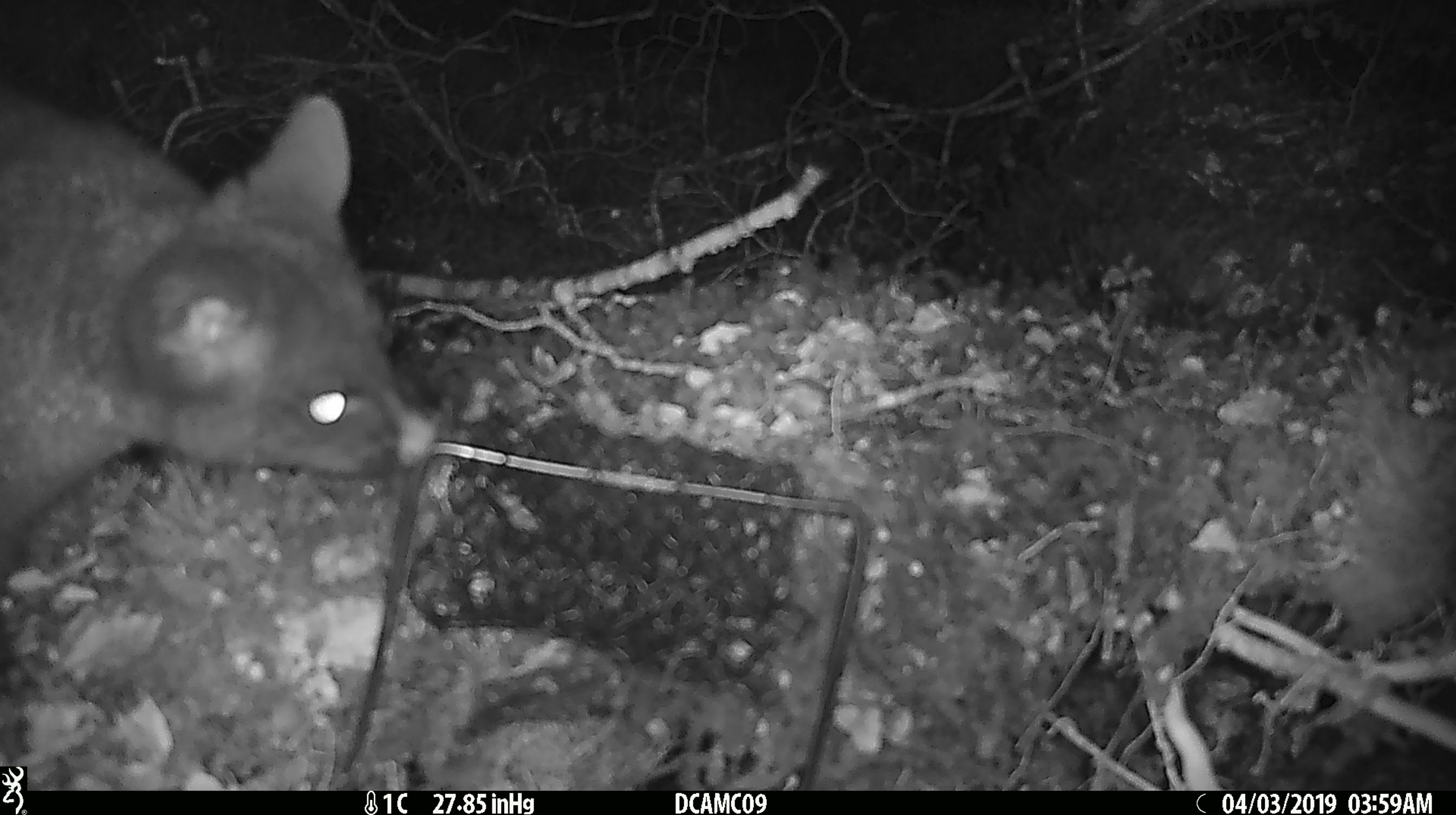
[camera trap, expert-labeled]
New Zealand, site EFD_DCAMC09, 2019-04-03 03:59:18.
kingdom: Animalia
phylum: Chordata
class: Mammalia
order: Diprotodontia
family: Phalangeridae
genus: Trichosurus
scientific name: Trichosurus vulpecula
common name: common brushtail possum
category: possum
Possum (common brushtail possum) (Trichosurus vulpecula).